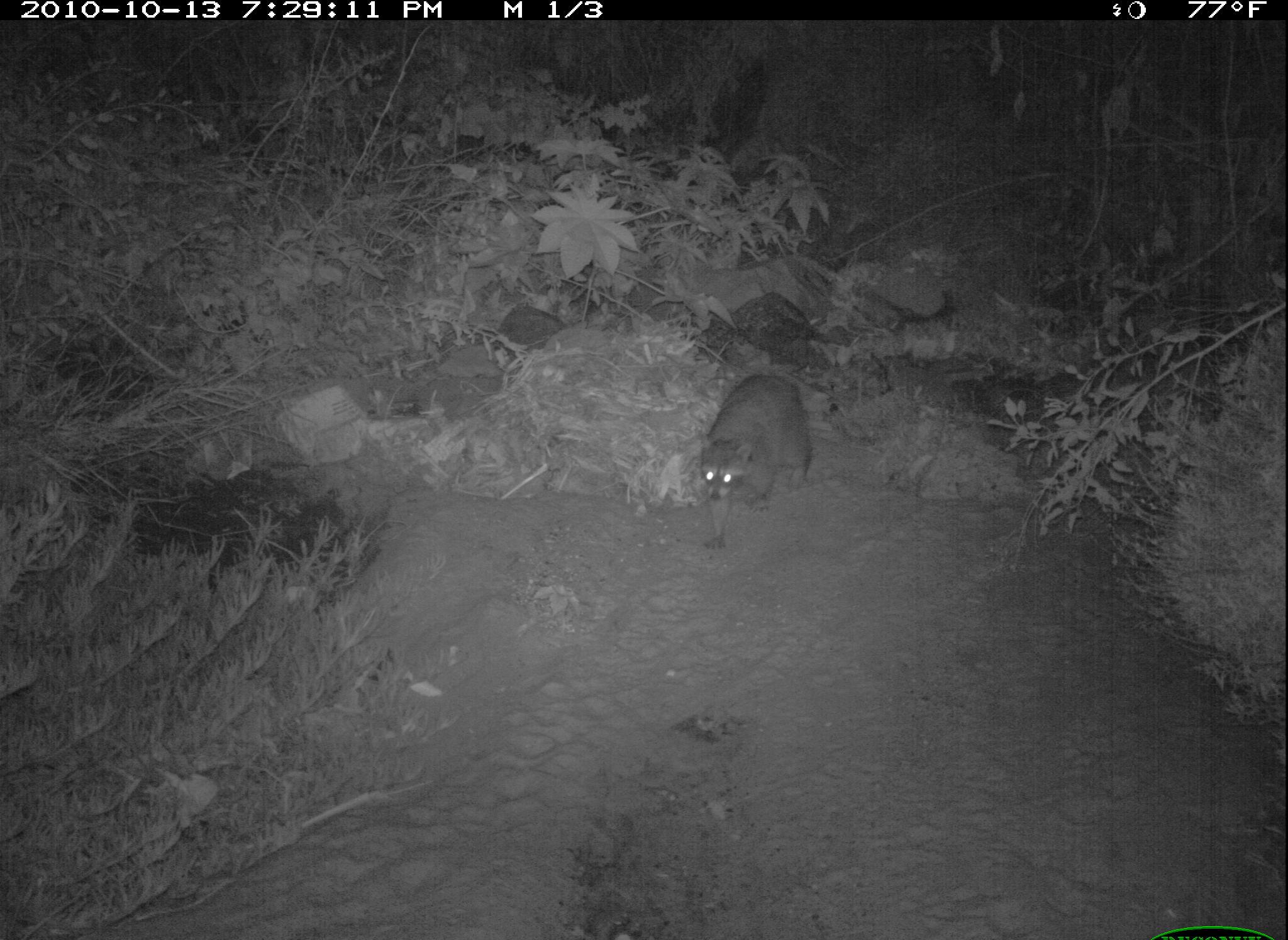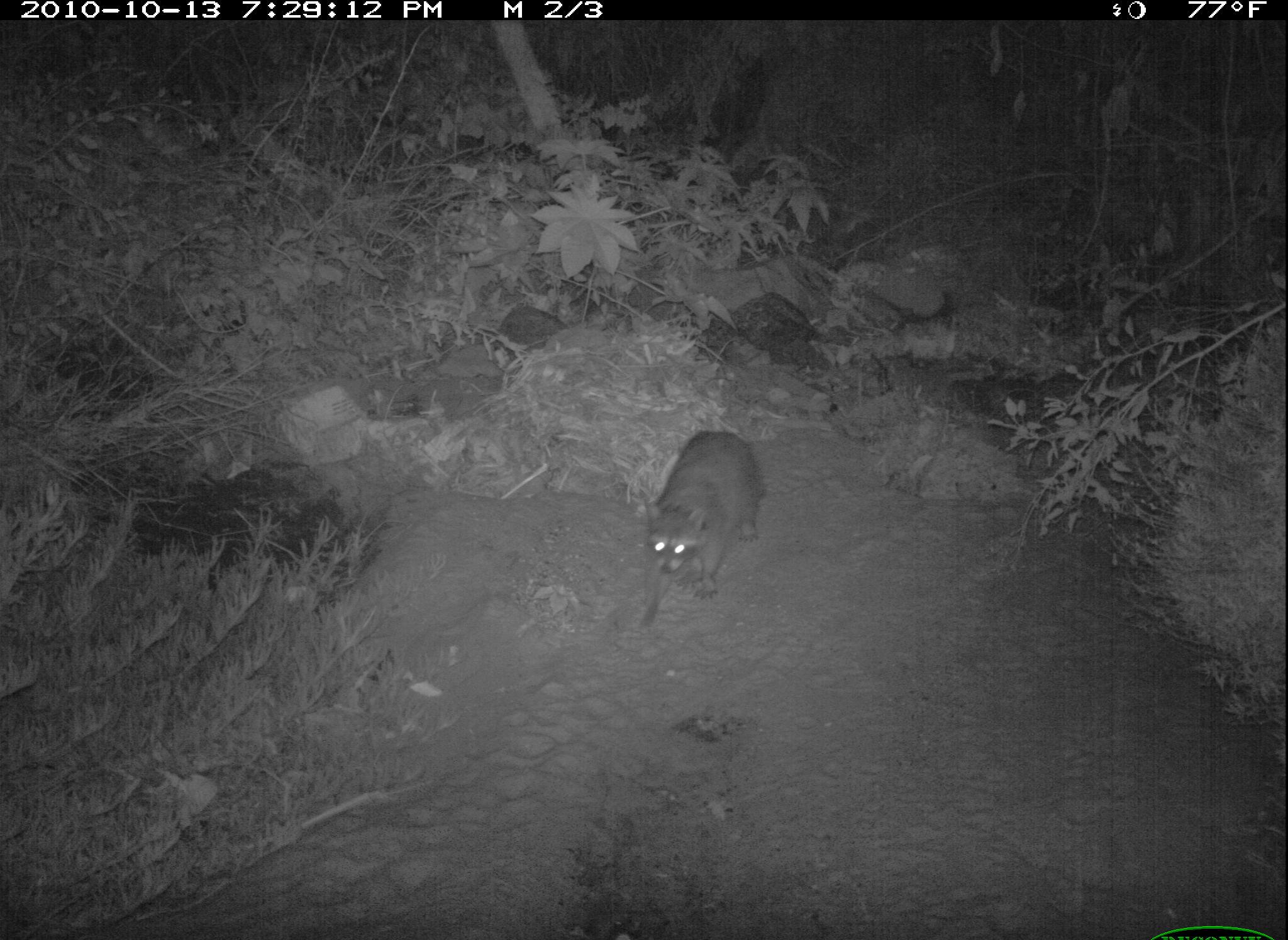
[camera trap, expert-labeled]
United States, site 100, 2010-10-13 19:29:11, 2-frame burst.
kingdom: Animalia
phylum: Chordata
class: Mammalia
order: Carnivora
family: Procyonidae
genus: Procyon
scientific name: Procyon lotor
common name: raccoon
Raccoon (Procyon lotor).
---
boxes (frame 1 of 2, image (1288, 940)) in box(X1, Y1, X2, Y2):
raccoon: box(681, 353, 819, 551)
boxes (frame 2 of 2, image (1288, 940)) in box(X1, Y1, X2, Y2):
raccoon: box(597, 422, 786, 656)